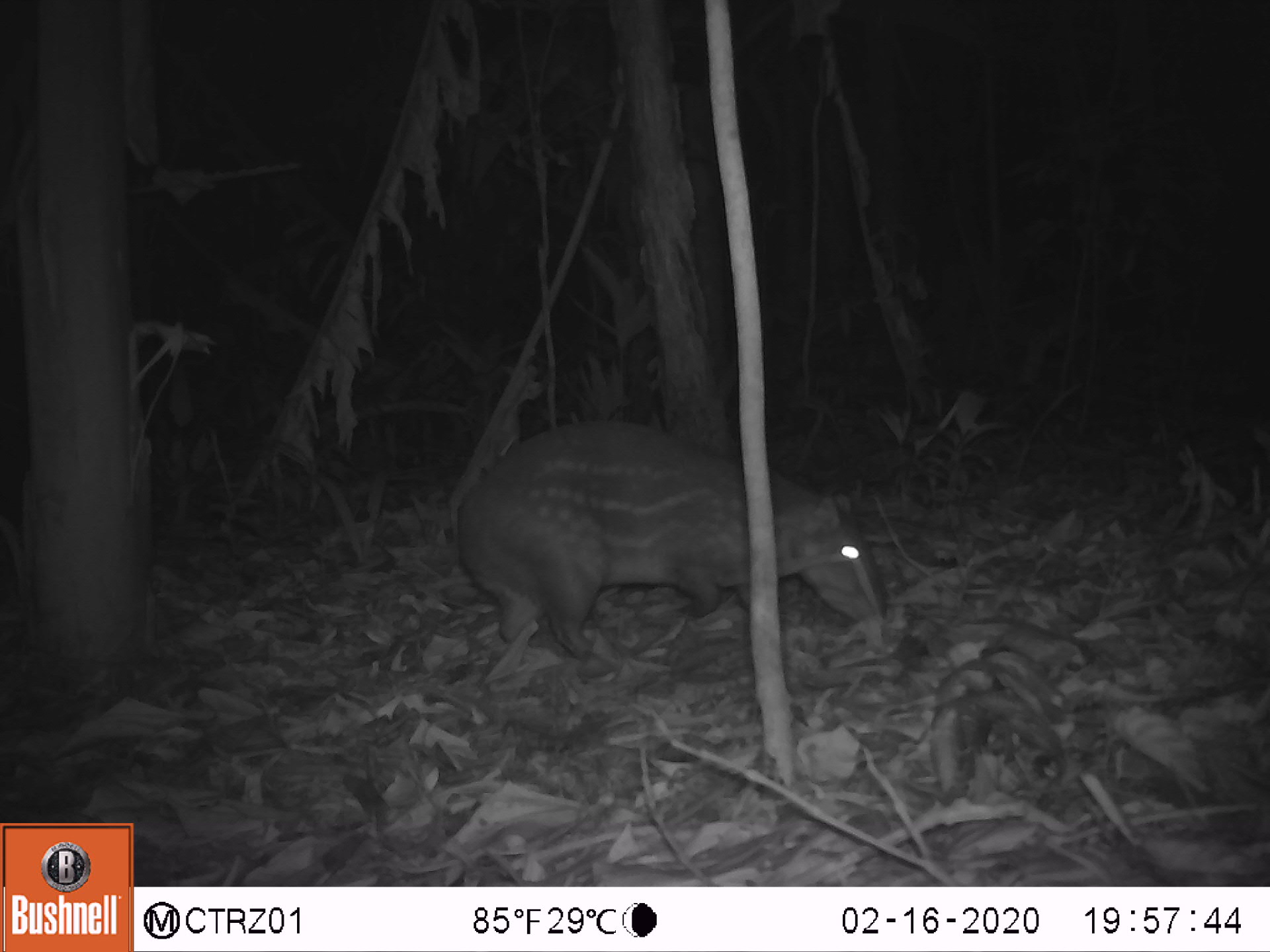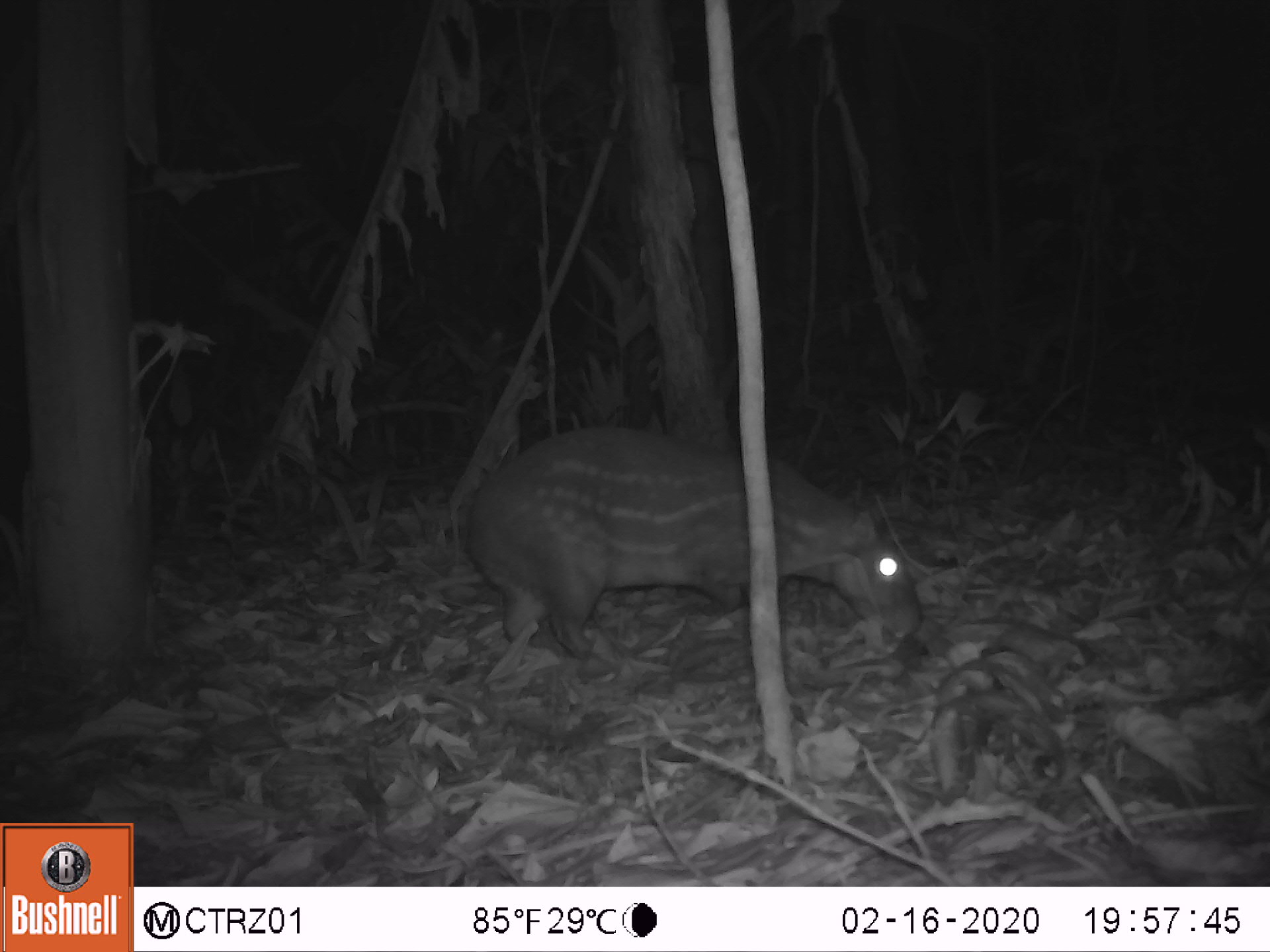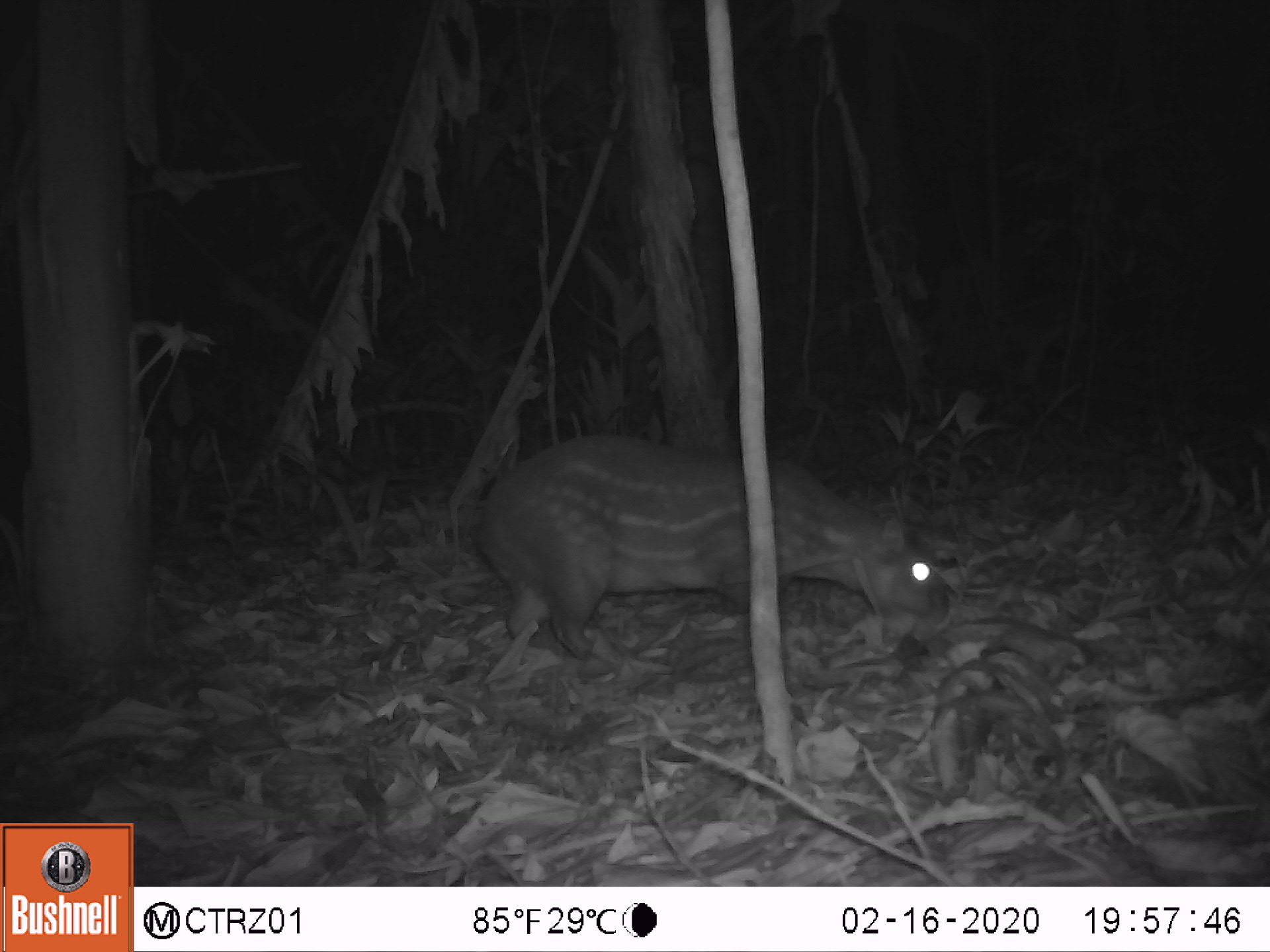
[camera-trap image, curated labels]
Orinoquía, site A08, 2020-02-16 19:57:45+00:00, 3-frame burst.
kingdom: Animalia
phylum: Chordata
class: Mammalia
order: Rodentia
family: Cuniculidae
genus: Cuniculus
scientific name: Cuniculus paca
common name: spotted paca